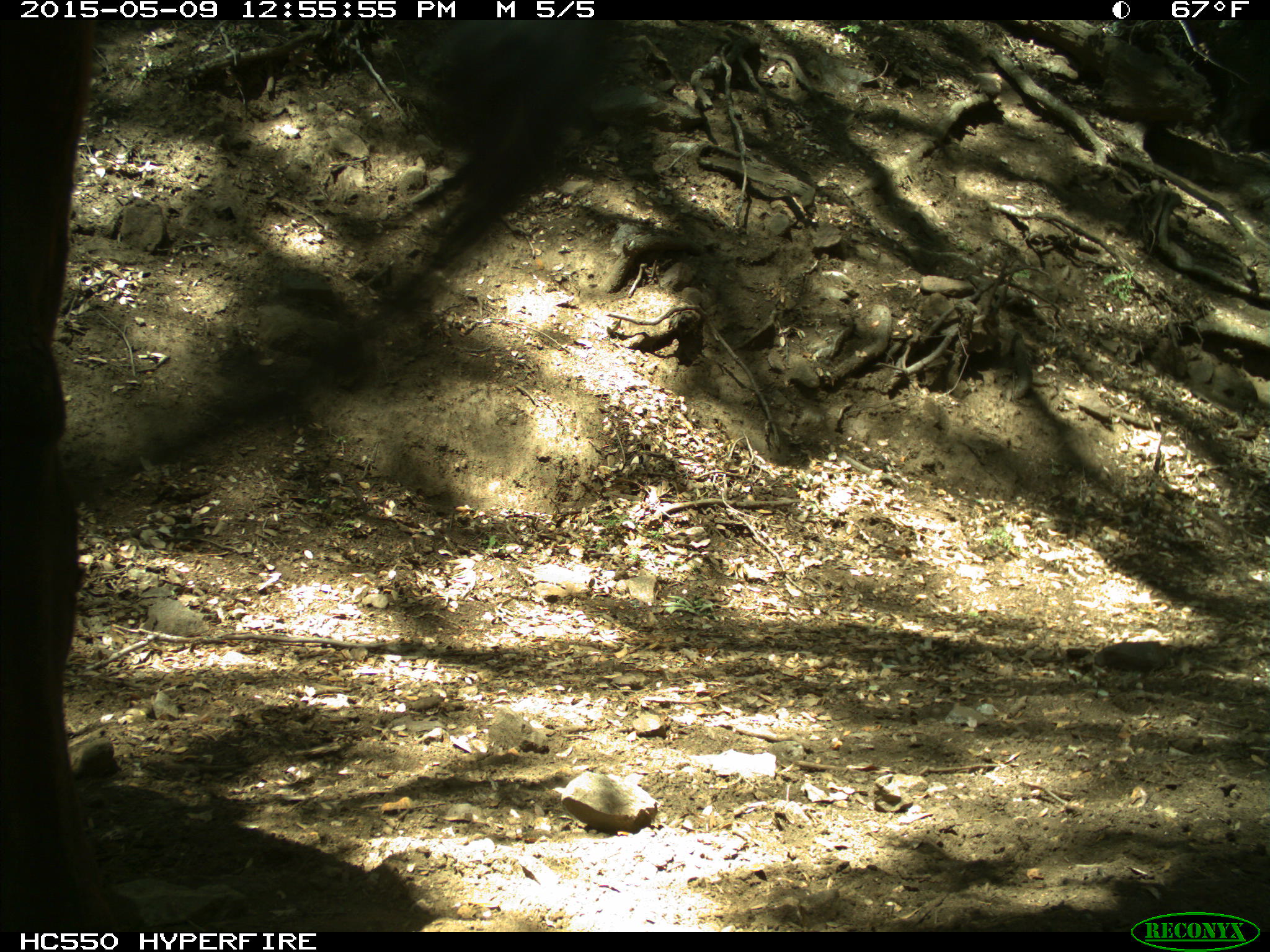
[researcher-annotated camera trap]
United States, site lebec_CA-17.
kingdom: Animalia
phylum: Chordata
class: Mammalia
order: Artiodactyla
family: Bovidae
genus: Bos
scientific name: Bos taurus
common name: domestic cow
Bos taurus (domestic cow).